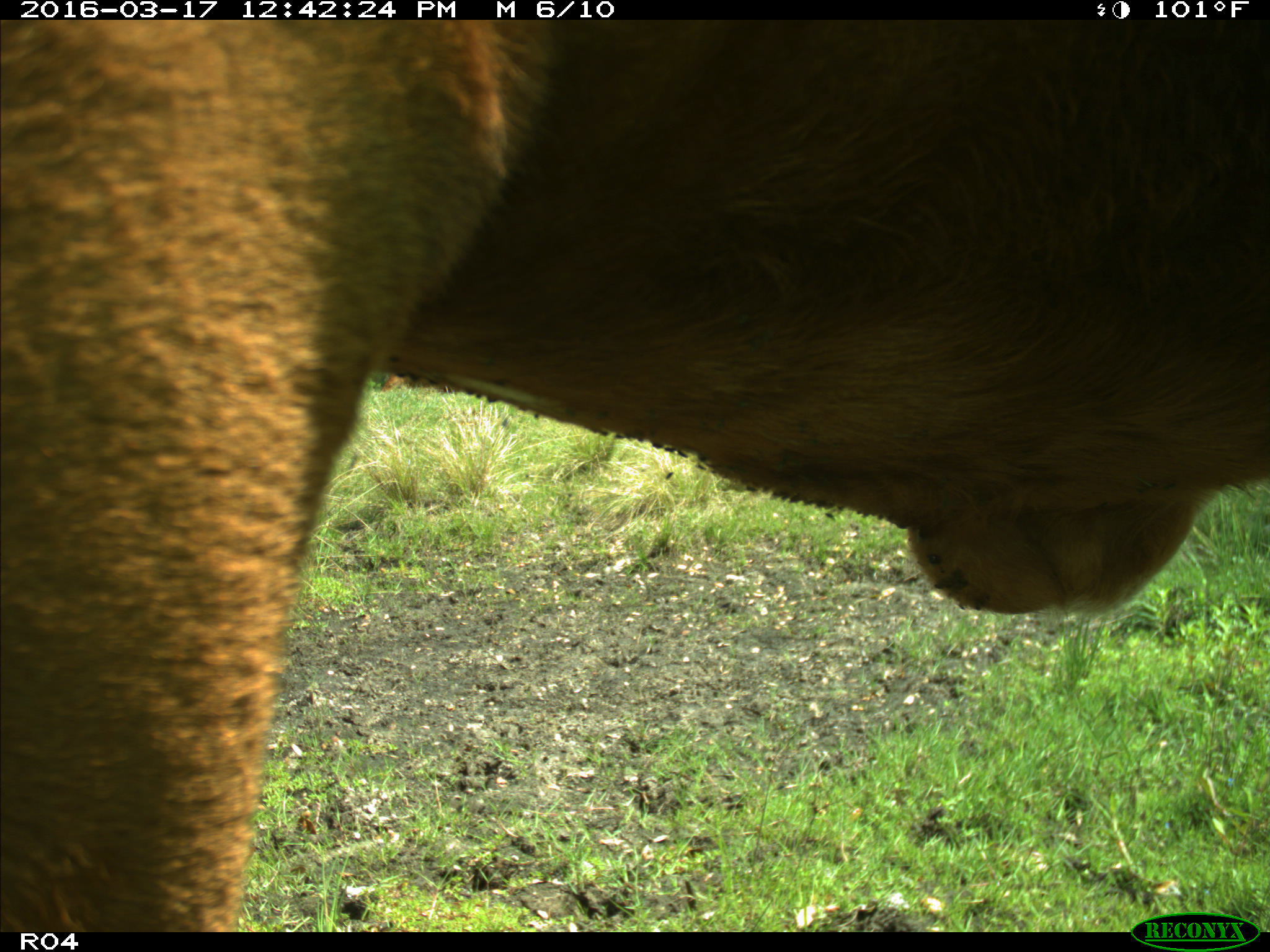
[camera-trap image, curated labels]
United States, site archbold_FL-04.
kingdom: Animalia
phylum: Chordata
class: Mammalia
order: Artiodactyla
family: Bovidae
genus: Bos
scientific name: Bos taurus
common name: domestic cow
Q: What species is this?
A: Bos taurus (domestic cow).